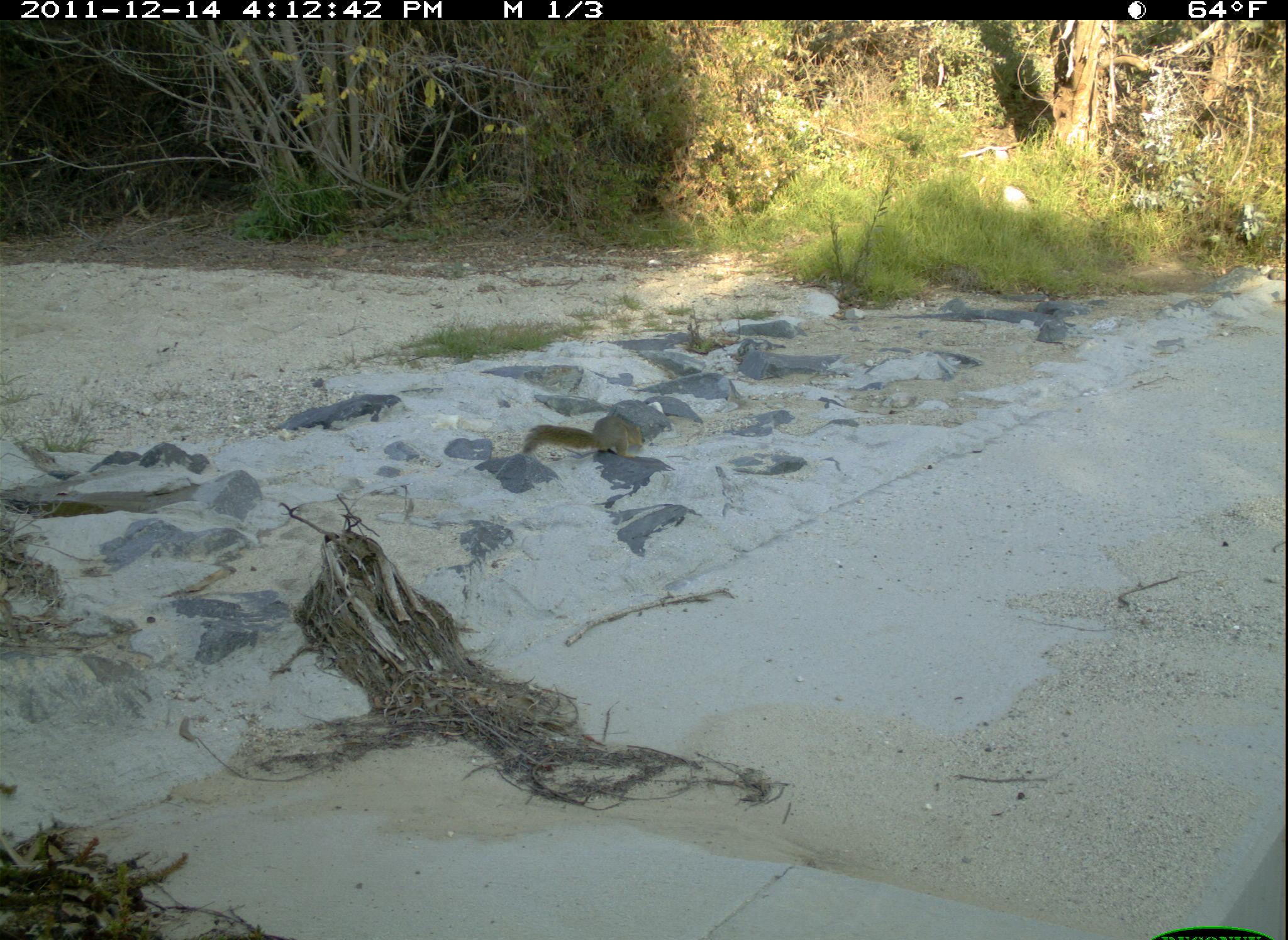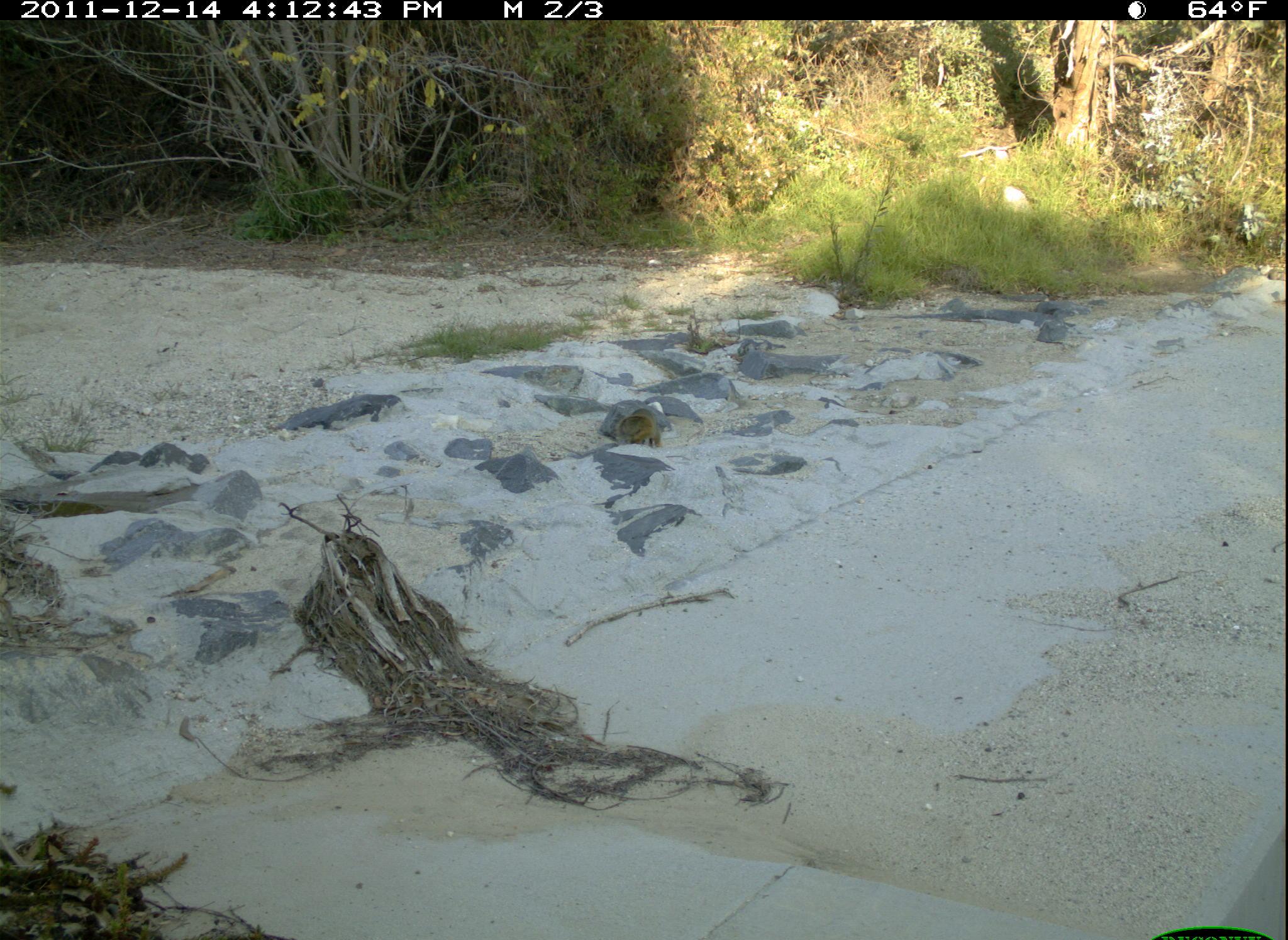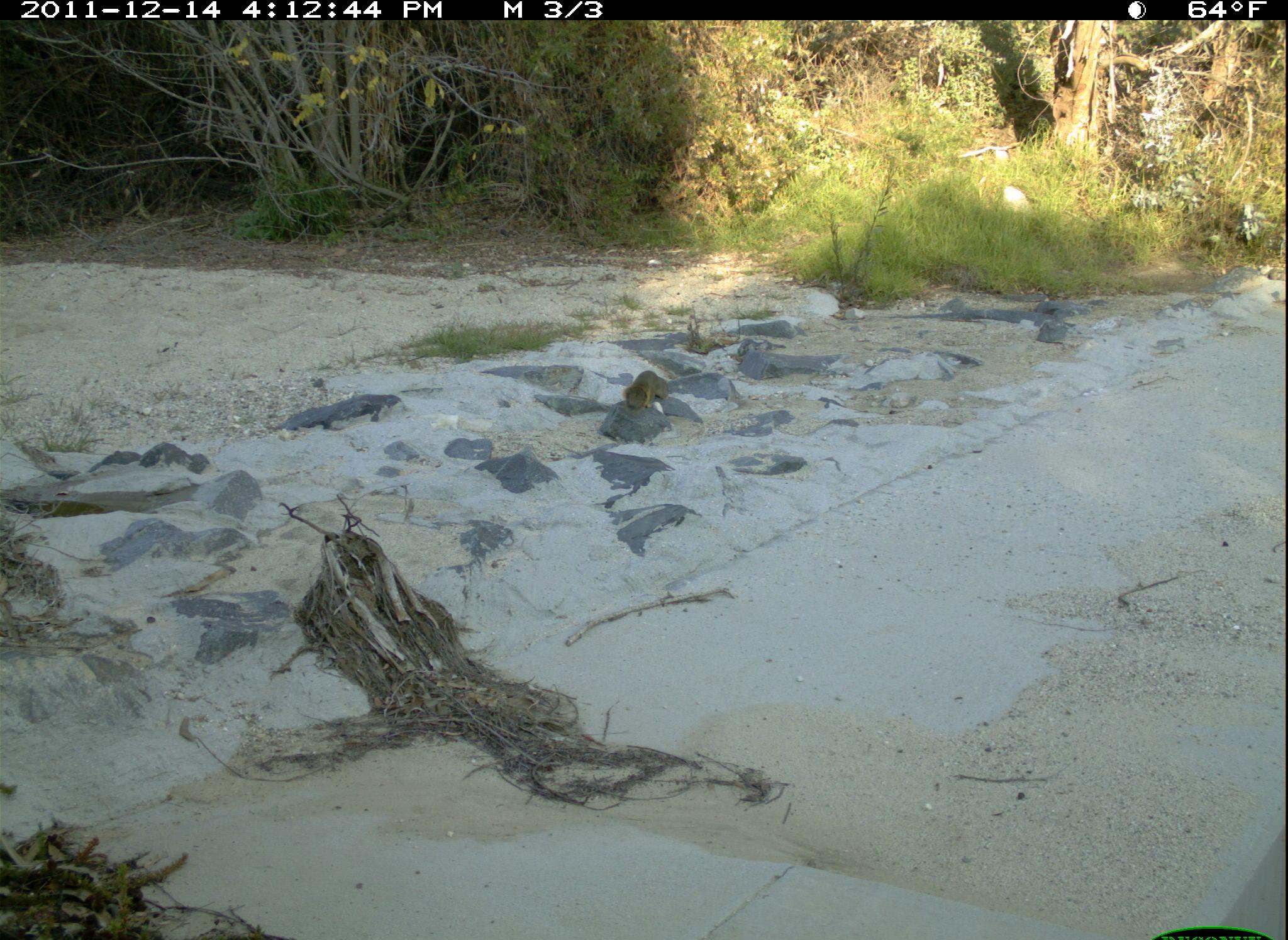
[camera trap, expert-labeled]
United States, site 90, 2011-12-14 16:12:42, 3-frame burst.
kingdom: Animalia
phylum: Chordata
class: Mammalia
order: Rodentia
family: Sciuridae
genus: Sciurus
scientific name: Sciurus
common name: squirrel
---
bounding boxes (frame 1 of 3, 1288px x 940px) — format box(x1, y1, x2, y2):
squirrel: box(515, 403, 652, 465)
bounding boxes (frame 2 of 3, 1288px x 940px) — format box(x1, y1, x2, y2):
squirrel: box(602, 403, 673, 457)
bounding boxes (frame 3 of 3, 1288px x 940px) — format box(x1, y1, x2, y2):
squirrel: box(620, 364, 676, 420)